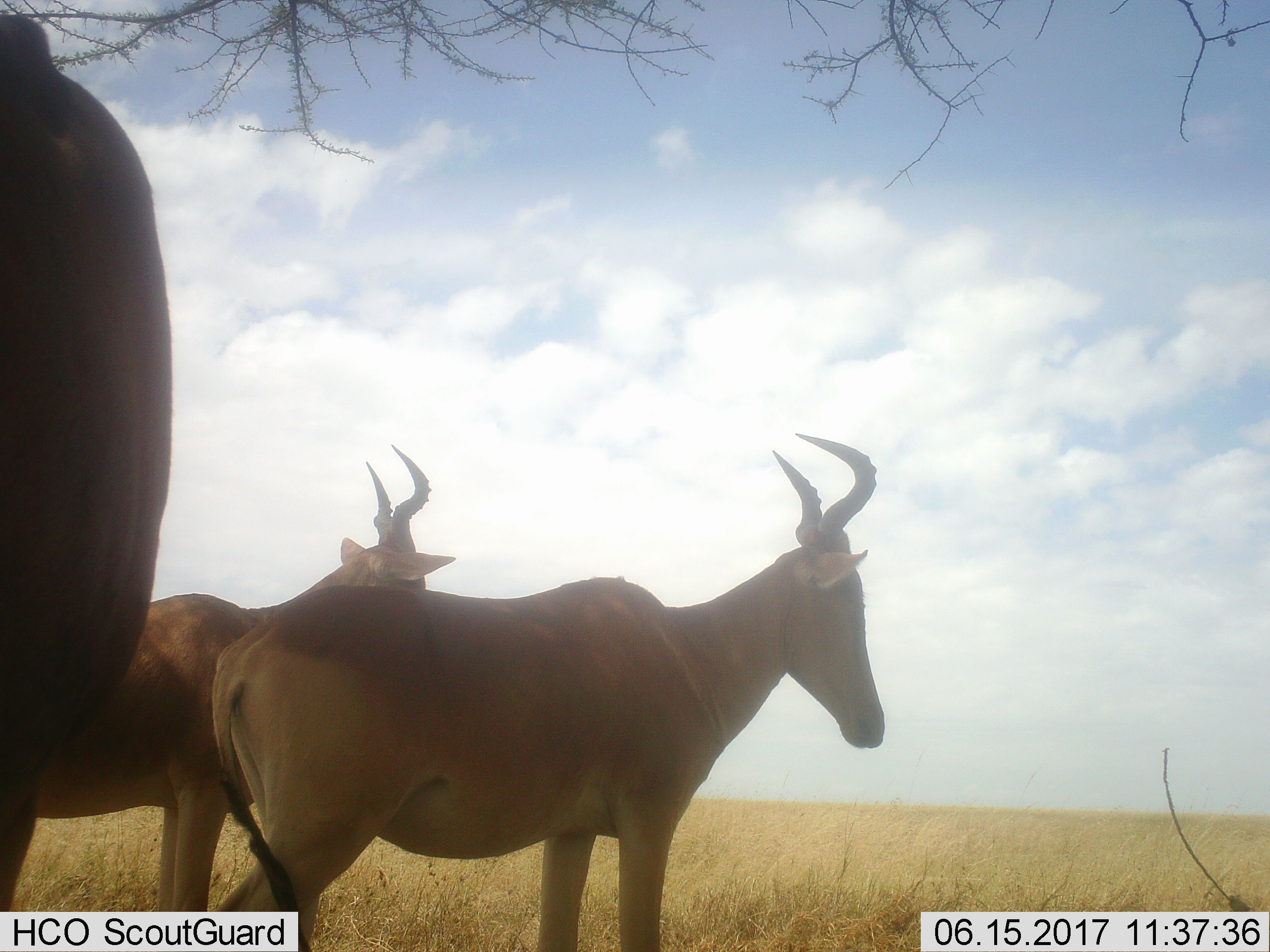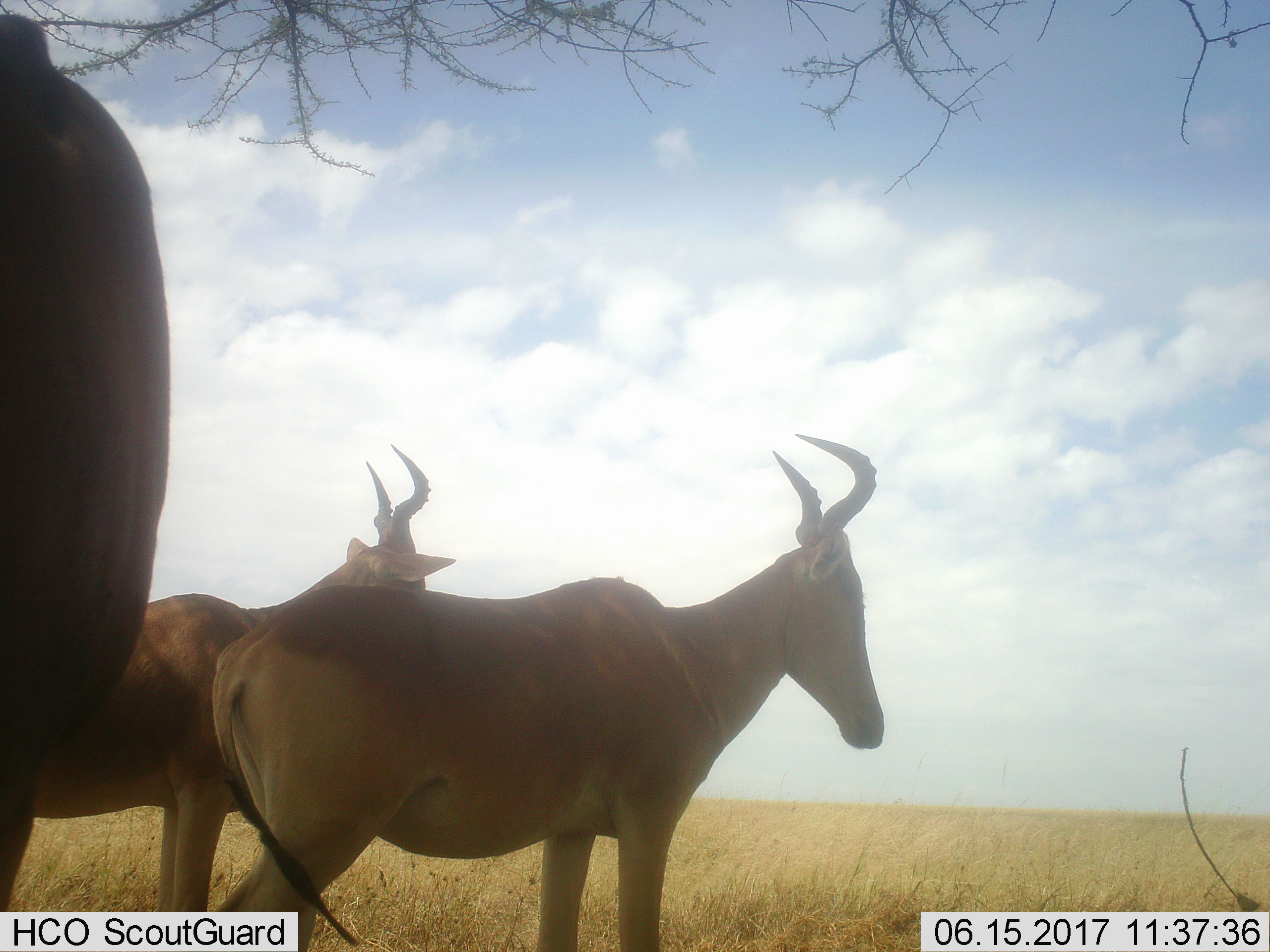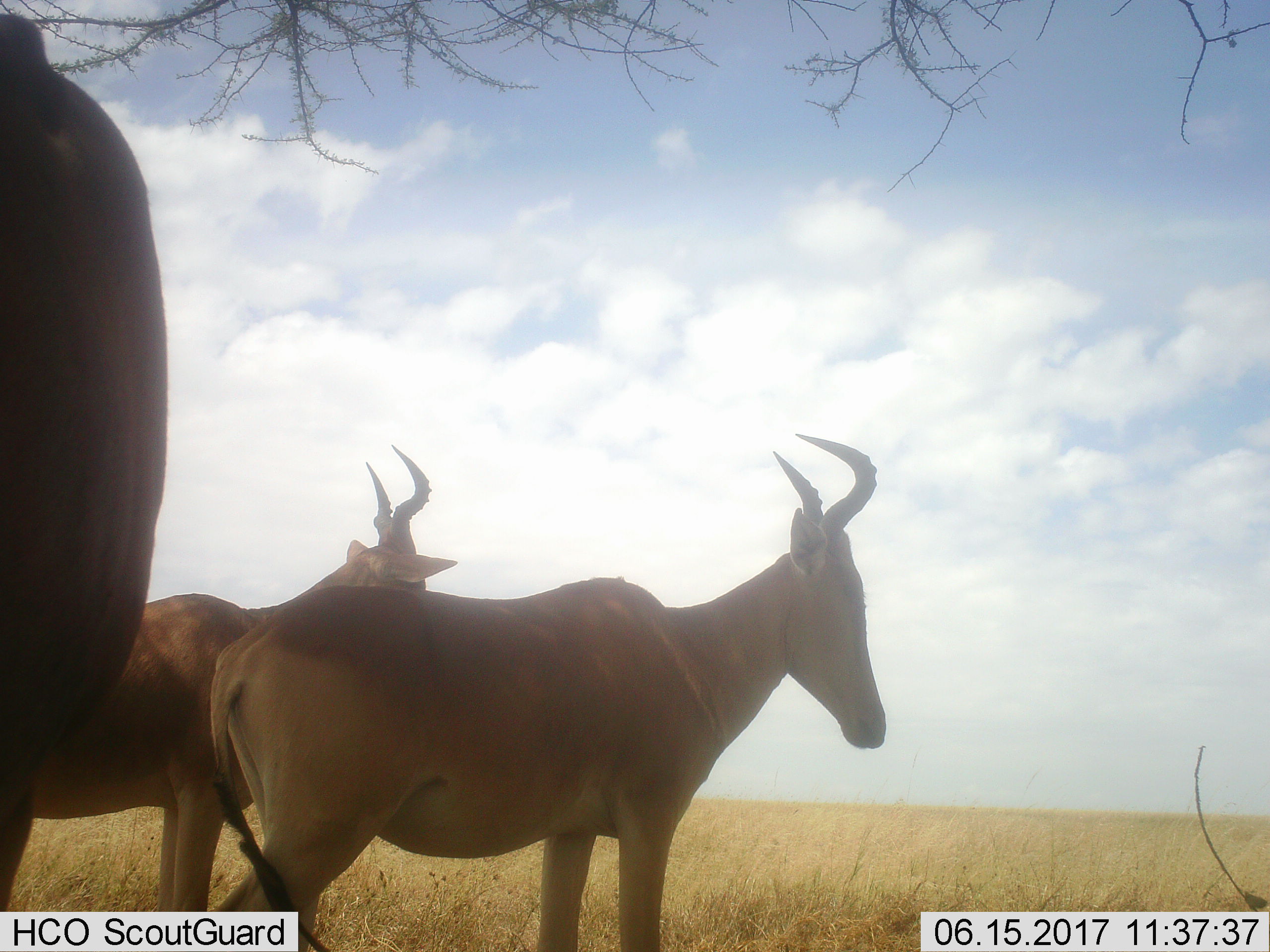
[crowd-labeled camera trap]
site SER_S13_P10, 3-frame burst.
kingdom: Animalia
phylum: Chordata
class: Mammalia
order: Artiodactyla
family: Bovidae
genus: Alcelaphus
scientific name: Alcelaphus buselaphus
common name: hartebeest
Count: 3.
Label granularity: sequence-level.